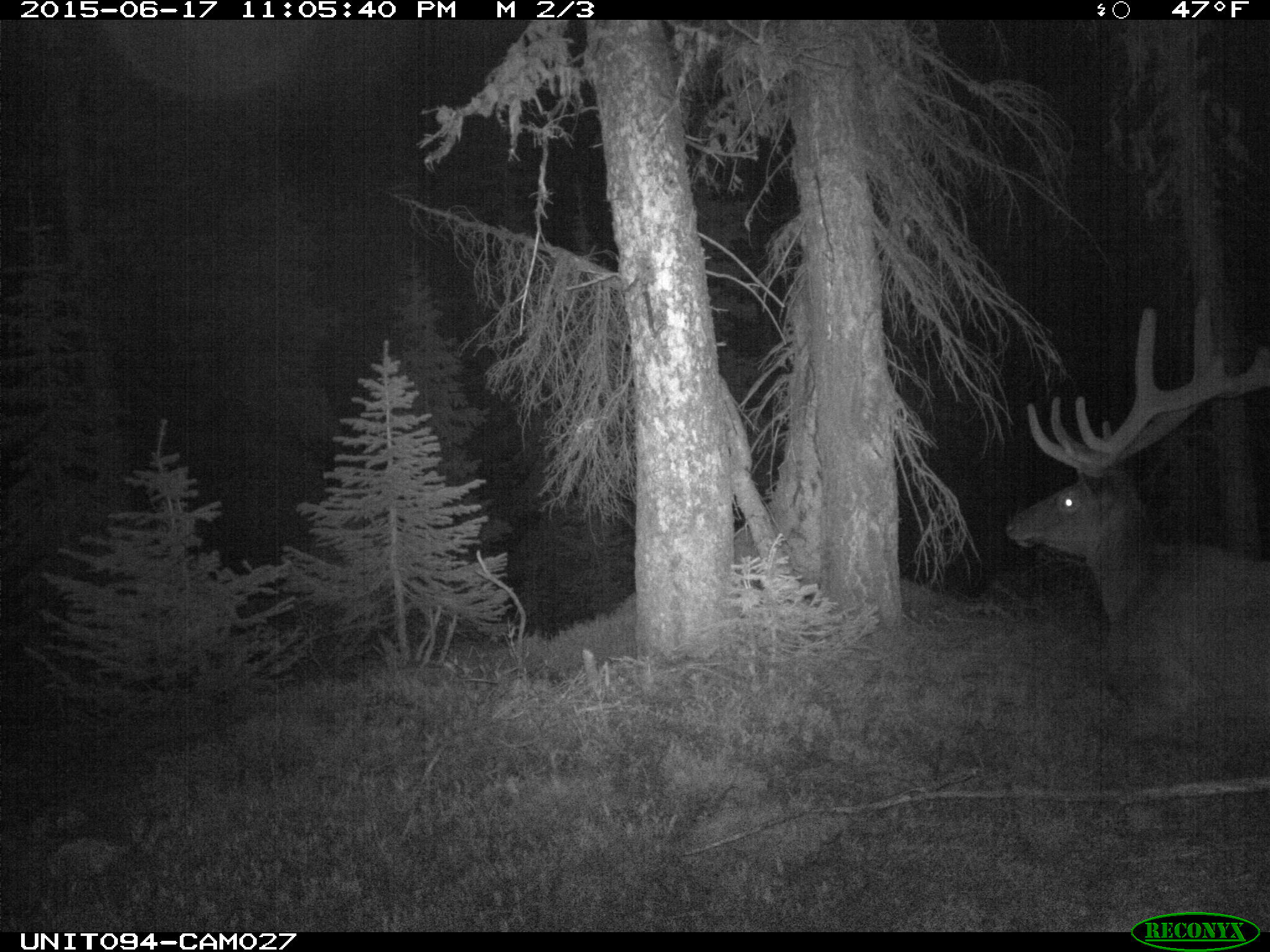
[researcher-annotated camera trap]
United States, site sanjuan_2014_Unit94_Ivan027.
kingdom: Animalia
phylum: Chordata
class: Mammalia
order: Artiodactyla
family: Cervidae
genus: Cervus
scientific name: Cervus elaphus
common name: red deer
Cervus elaphus (red deer).